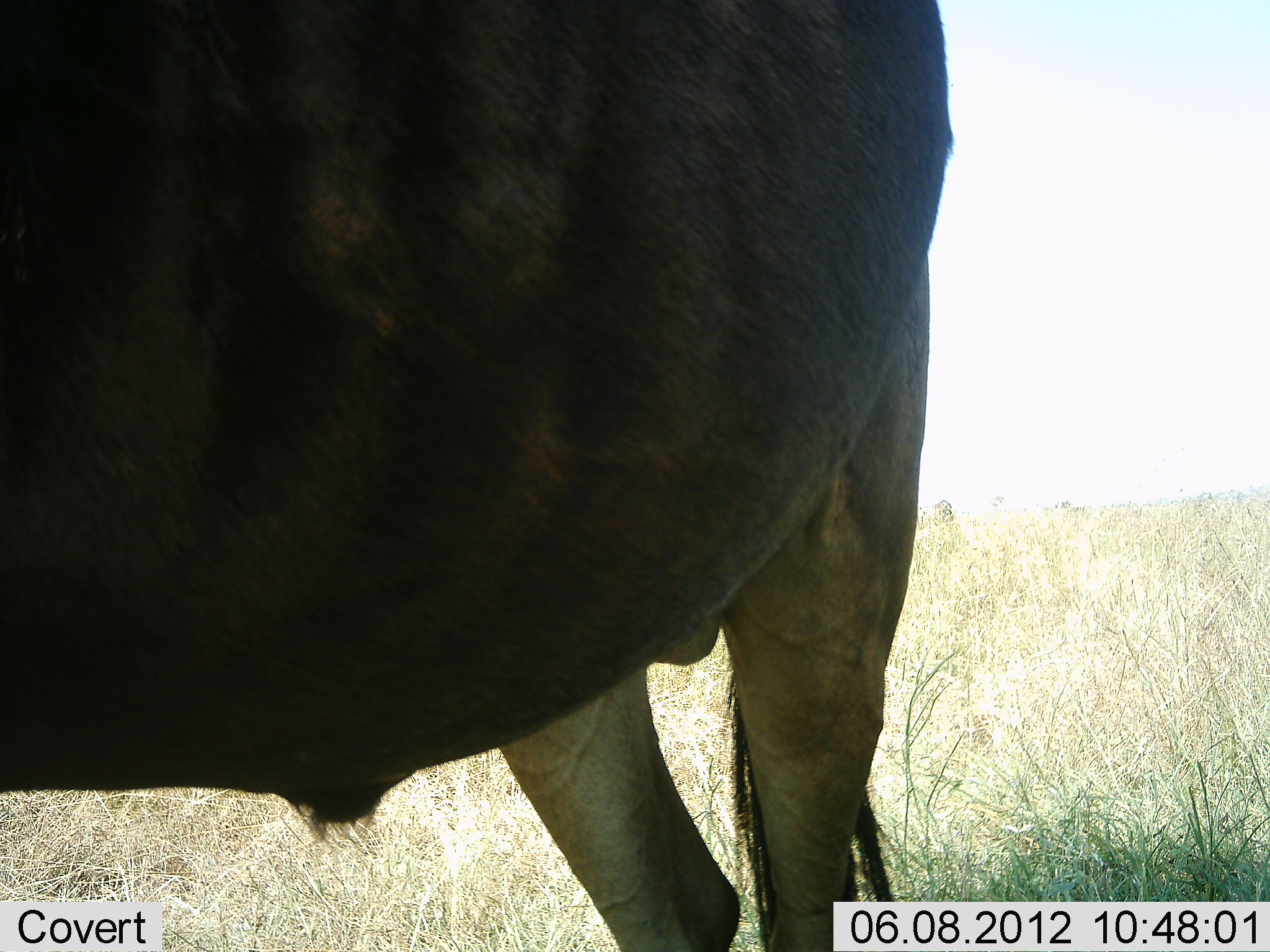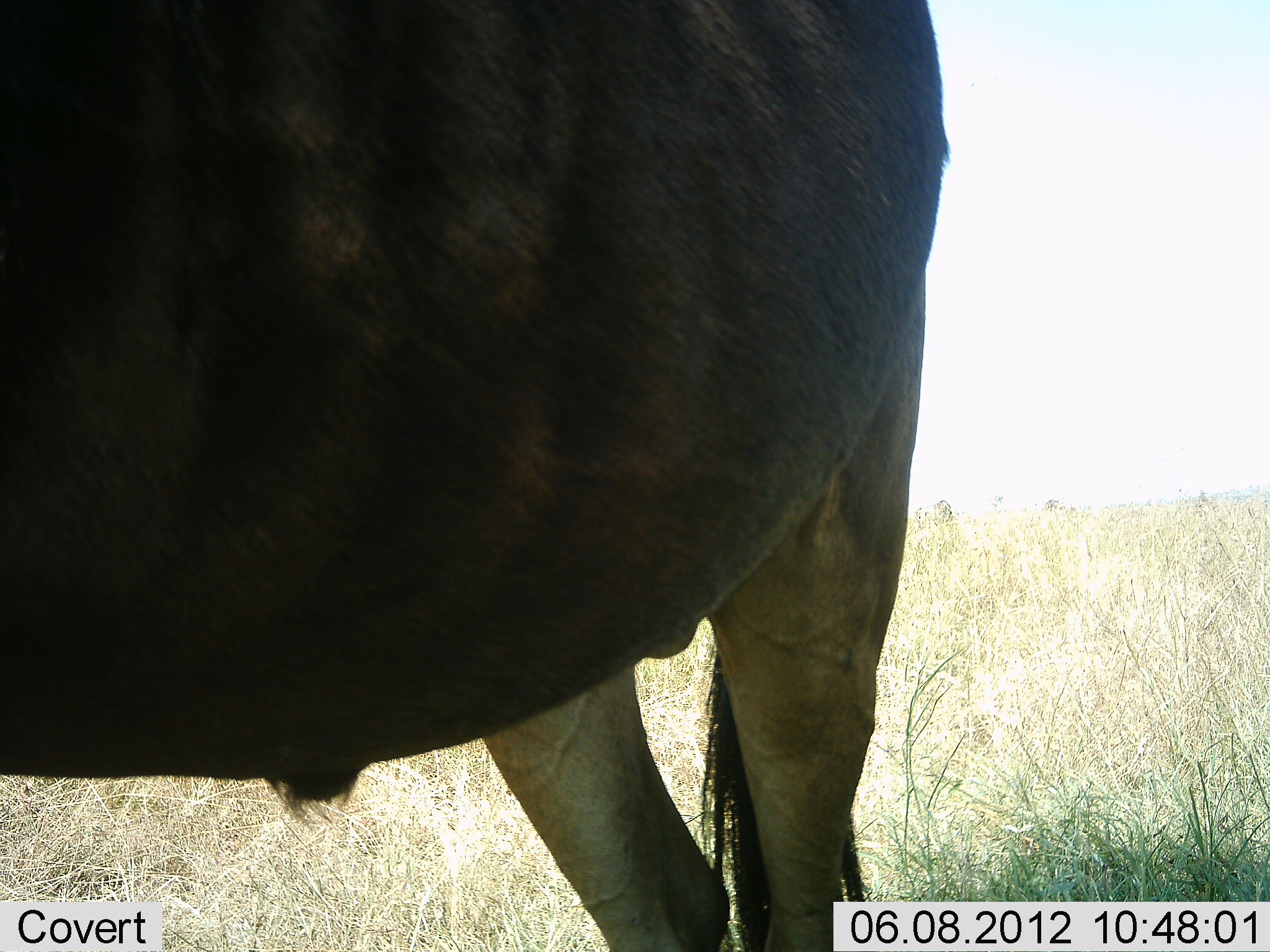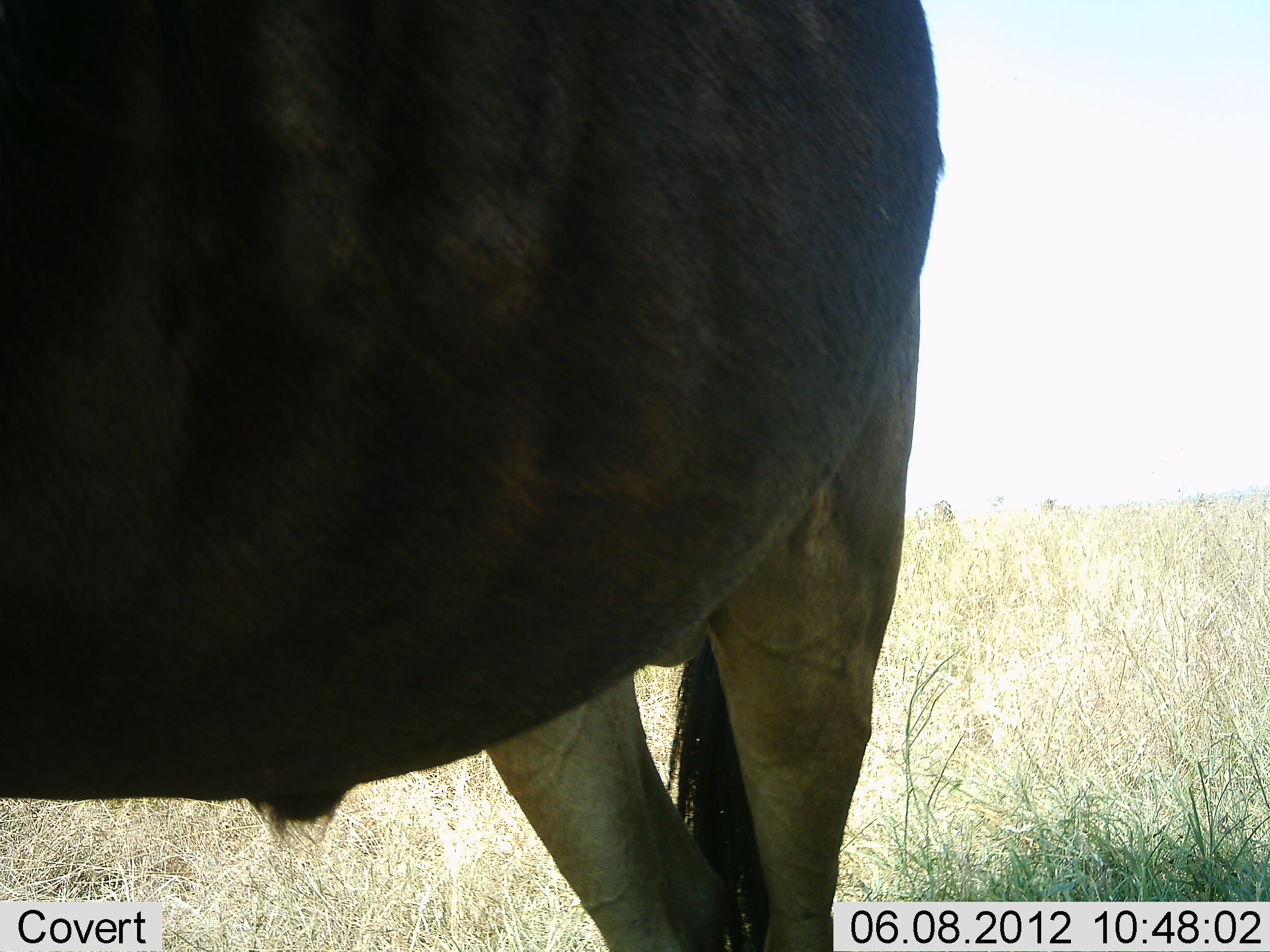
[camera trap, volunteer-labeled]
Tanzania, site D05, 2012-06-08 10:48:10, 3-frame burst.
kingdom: Animalia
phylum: Chordata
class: Mammalia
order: Artiodactyla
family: Bovidae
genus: Connochaetes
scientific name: Connochaetes taurinus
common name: blue wildebeest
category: wildebeest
Wildebeest (blue wildebeest) (Connochaetes taurinus), count 1. Behavior (volunteer vote fractions): standing 100%, resting 0%, moving 0%, interacting 0%. Young present (vote fraction): 0%. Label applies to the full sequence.